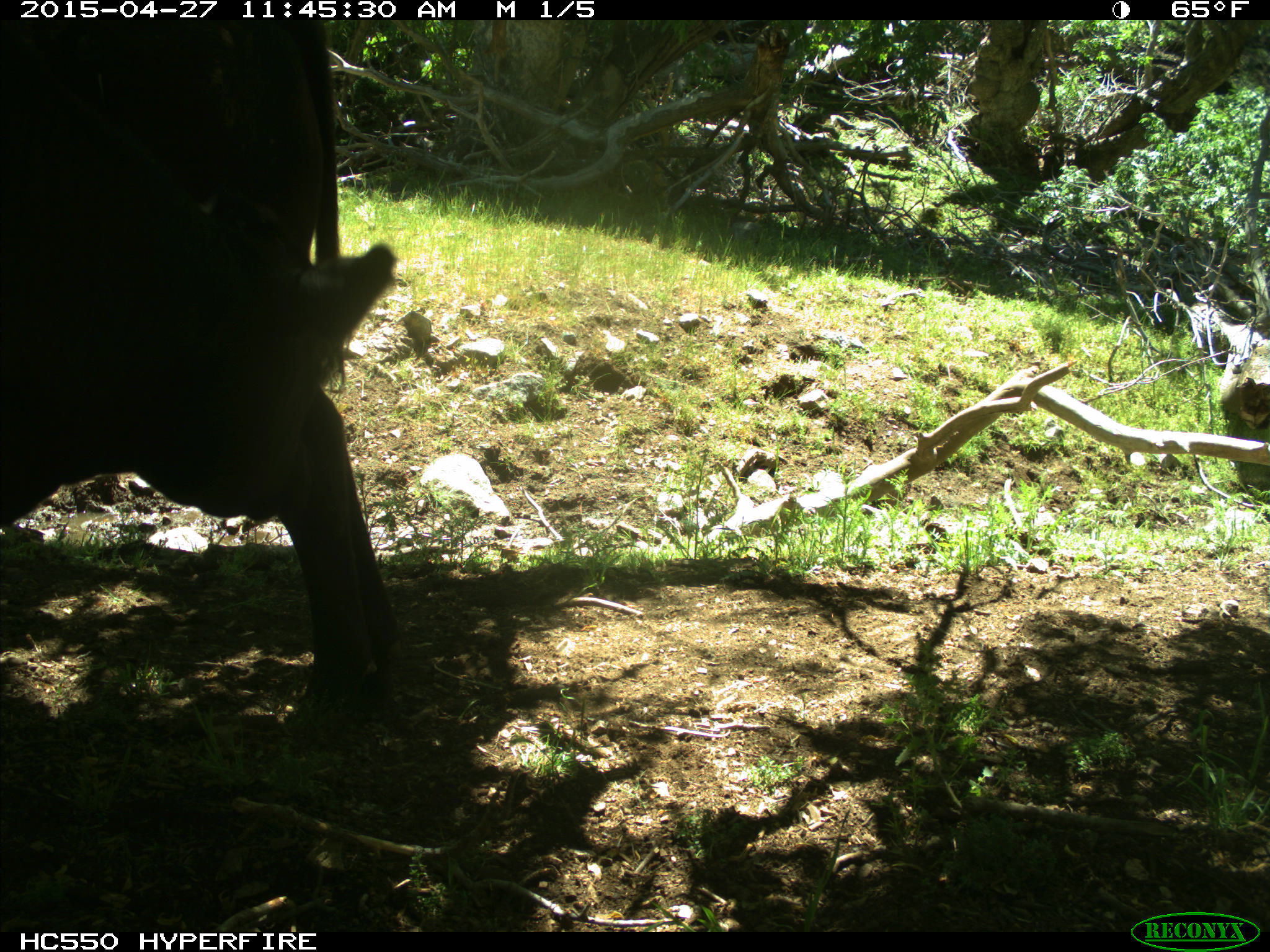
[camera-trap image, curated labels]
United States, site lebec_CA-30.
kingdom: Animalia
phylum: Chordata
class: Mammalia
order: Artiodactyla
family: Bovidae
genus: Bos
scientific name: Bos taurus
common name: domestic cow